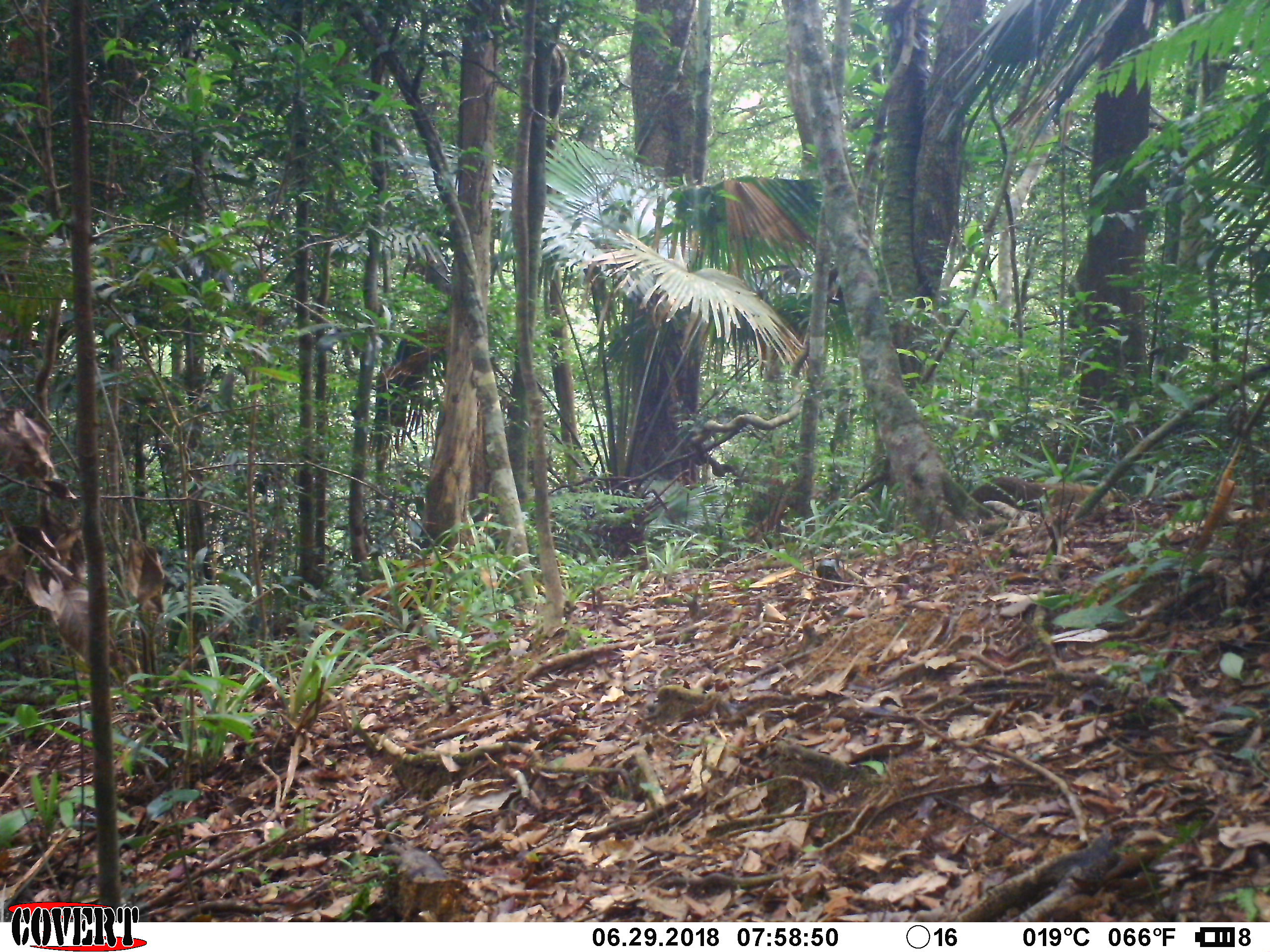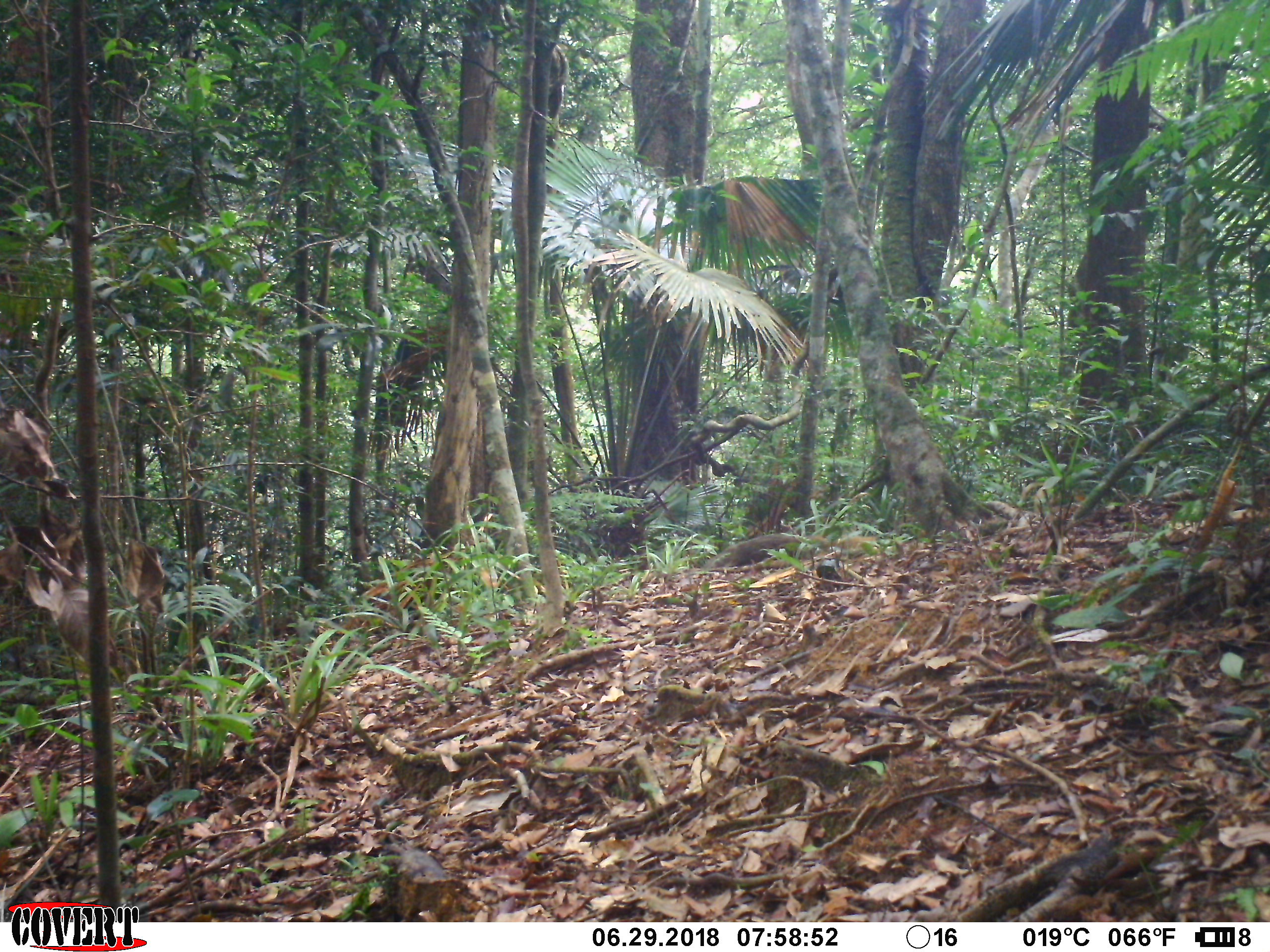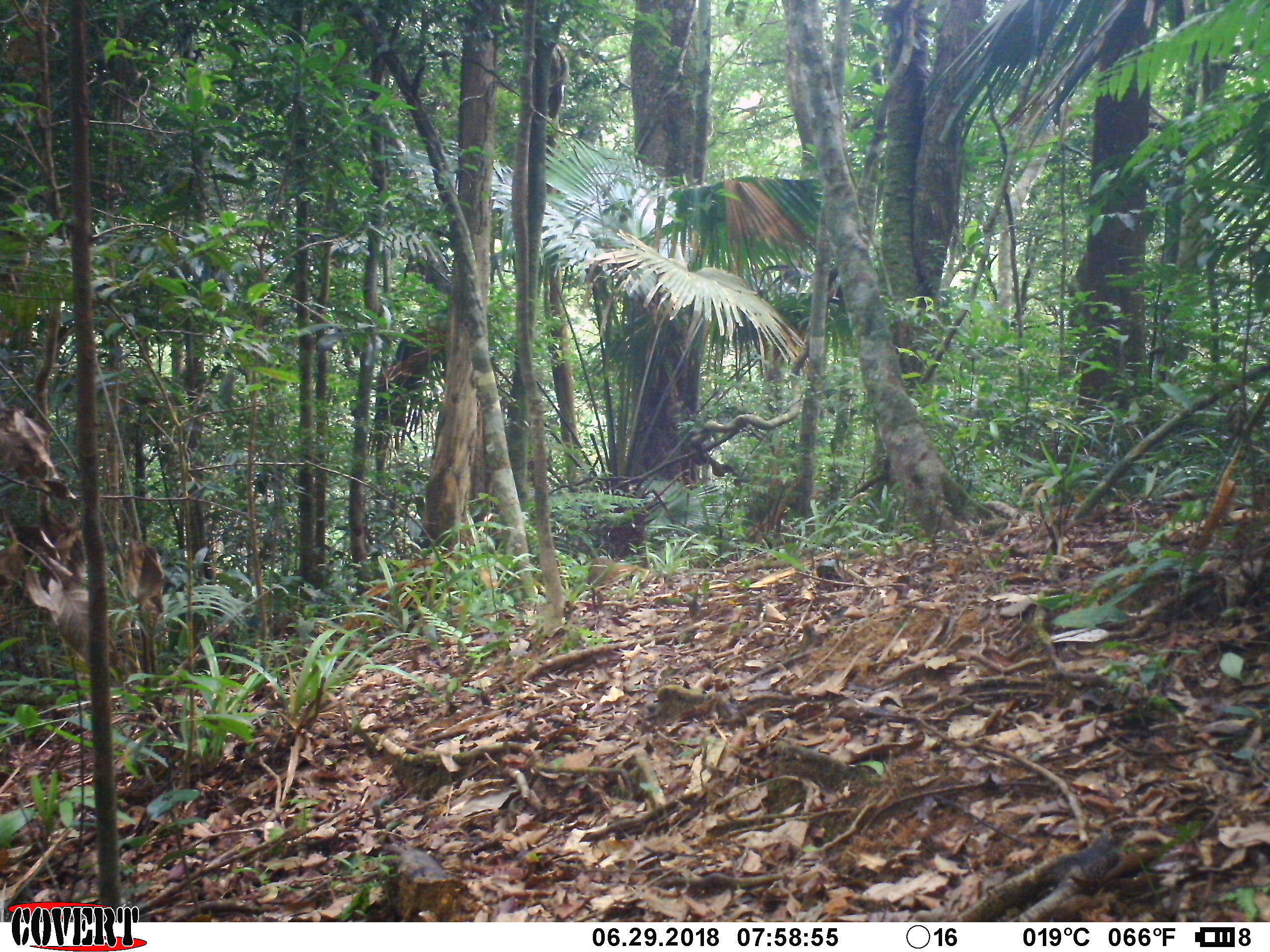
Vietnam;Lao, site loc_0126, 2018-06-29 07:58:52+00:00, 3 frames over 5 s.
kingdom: Animalia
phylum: Chordata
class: Mammalia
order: Carnivora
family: Herpestidae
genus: Urva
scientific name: Urva urva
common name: crab-eating mongoose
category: crab eating mongoose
Crab eating mongoose (crab-eating mongoose) (Urva urva). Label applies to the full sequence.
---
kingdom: Animalia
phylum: Chordata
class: Mammalia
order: Rodentia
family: Muridae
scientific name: Muridae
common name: old-world mice and rats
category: unidentified murid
Unidentified murid (old-world mice and rats) (Muridae). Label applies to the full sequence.